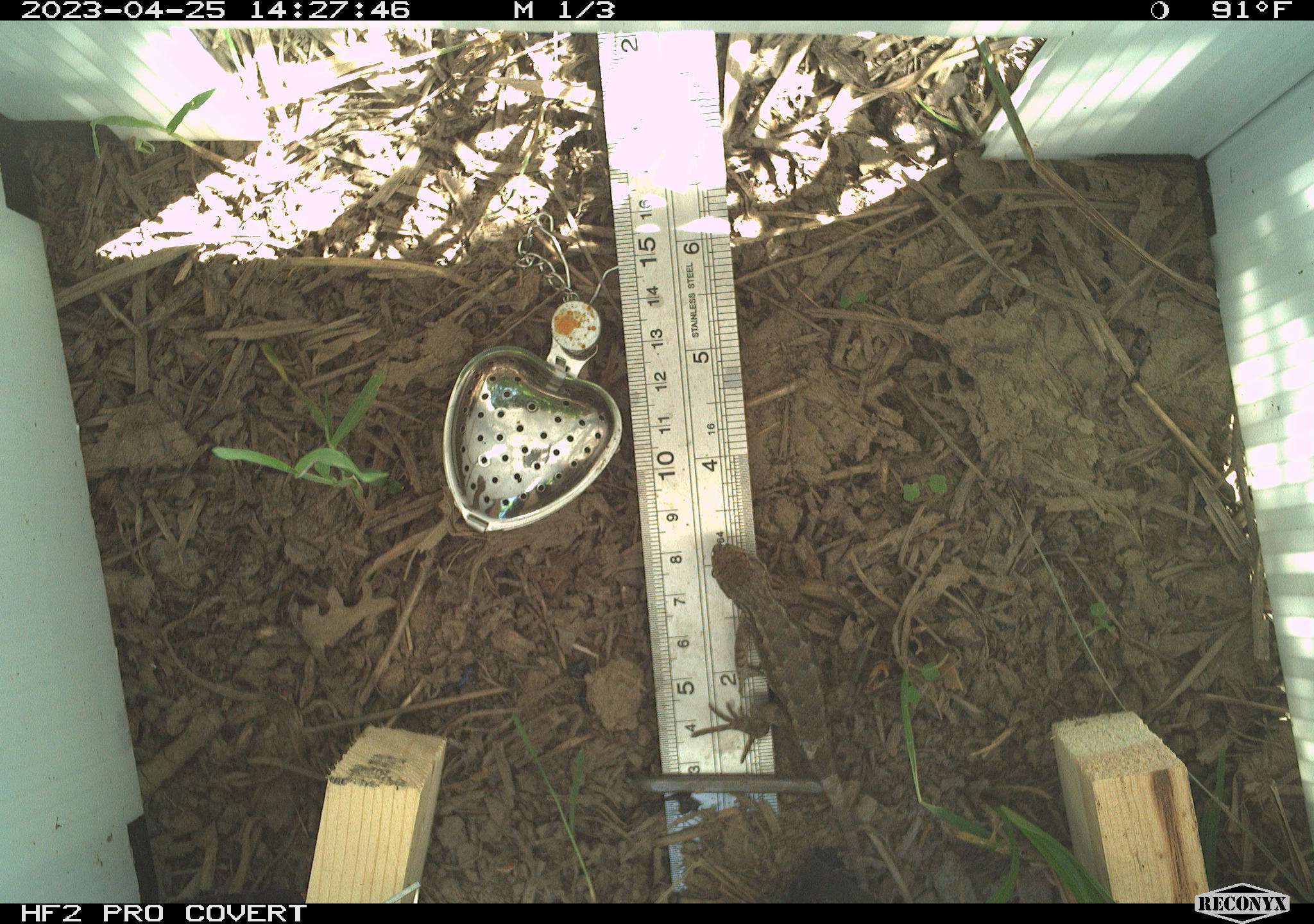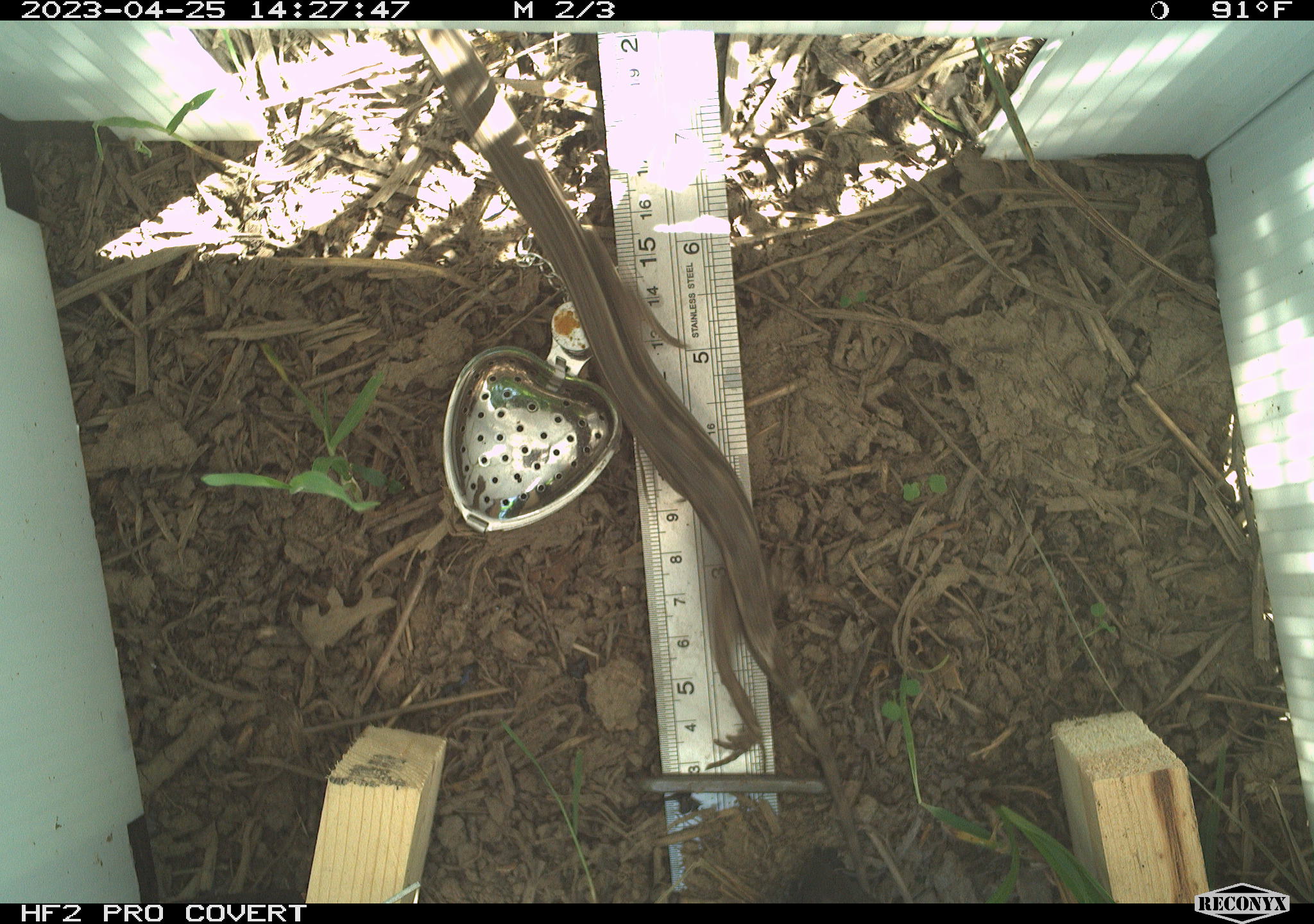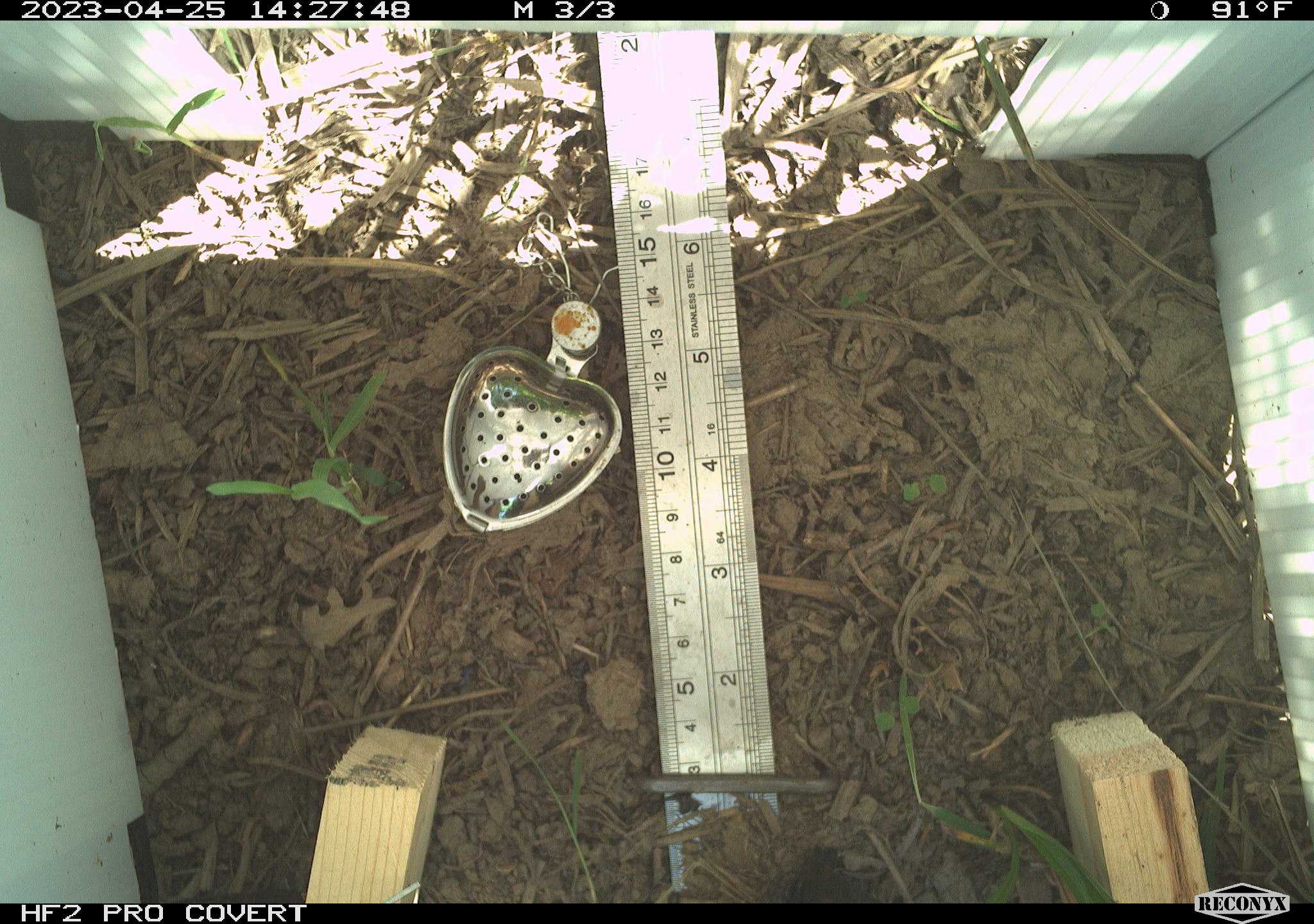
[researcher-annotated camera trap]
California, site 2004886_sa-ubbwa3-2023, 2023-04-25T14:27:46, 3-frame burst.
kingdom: Animalia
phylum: Chordata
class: Reptilia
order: Squamata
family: Phrynosomatidae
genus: Sceloporus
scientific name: Sceloporus occidentalis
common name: western fence lizard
Western fence lizard (Sceloporus occidentalis).